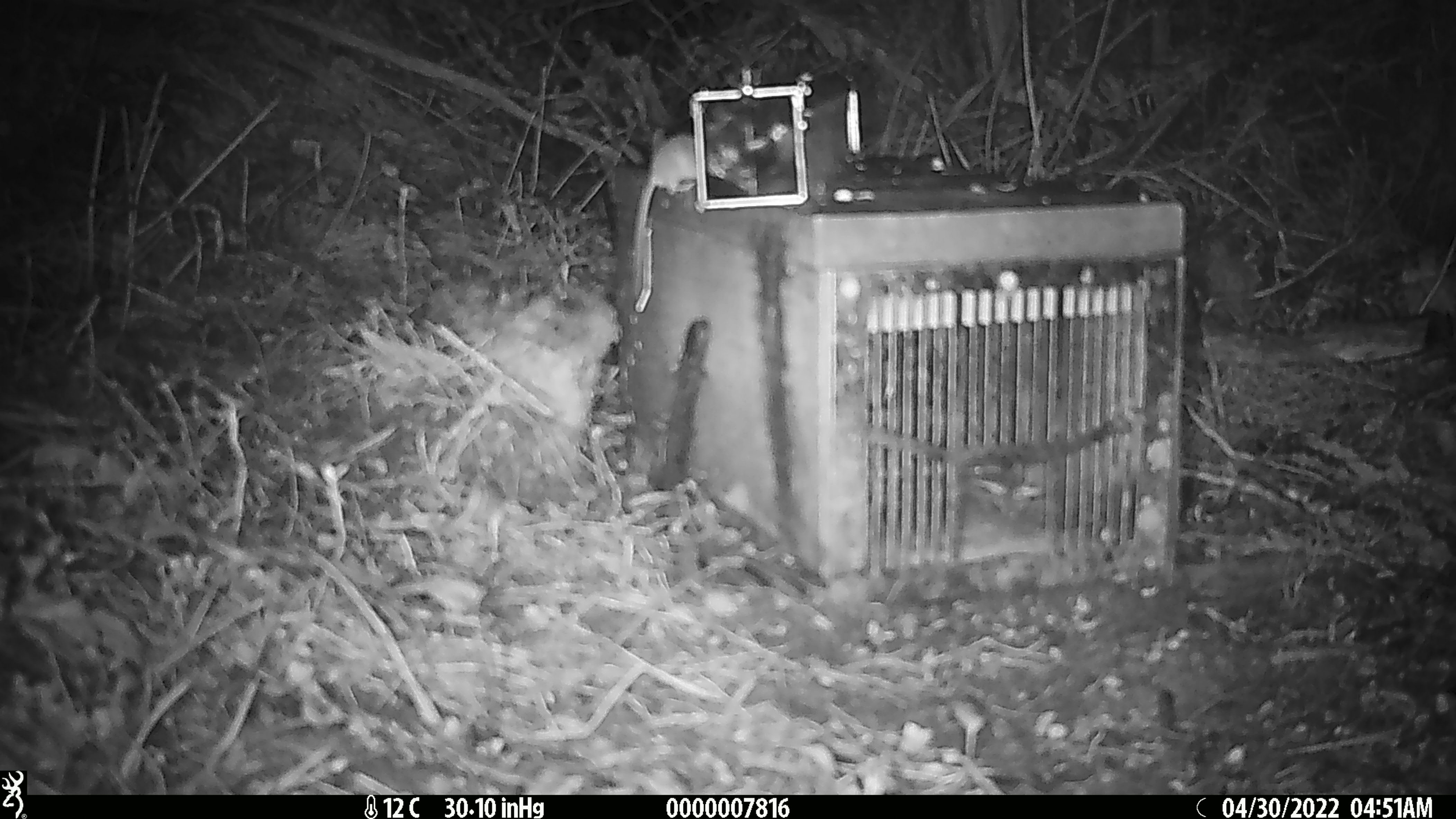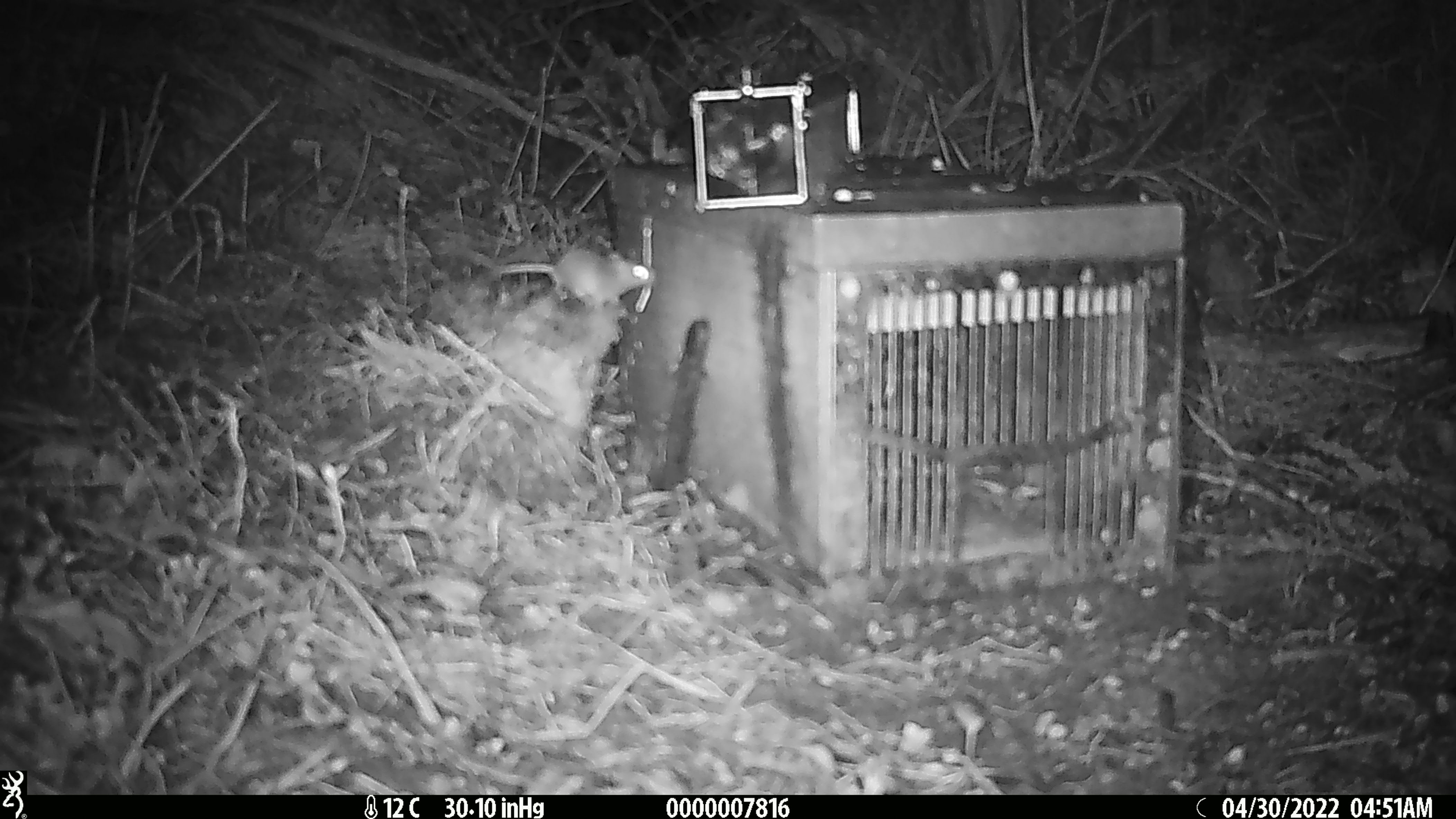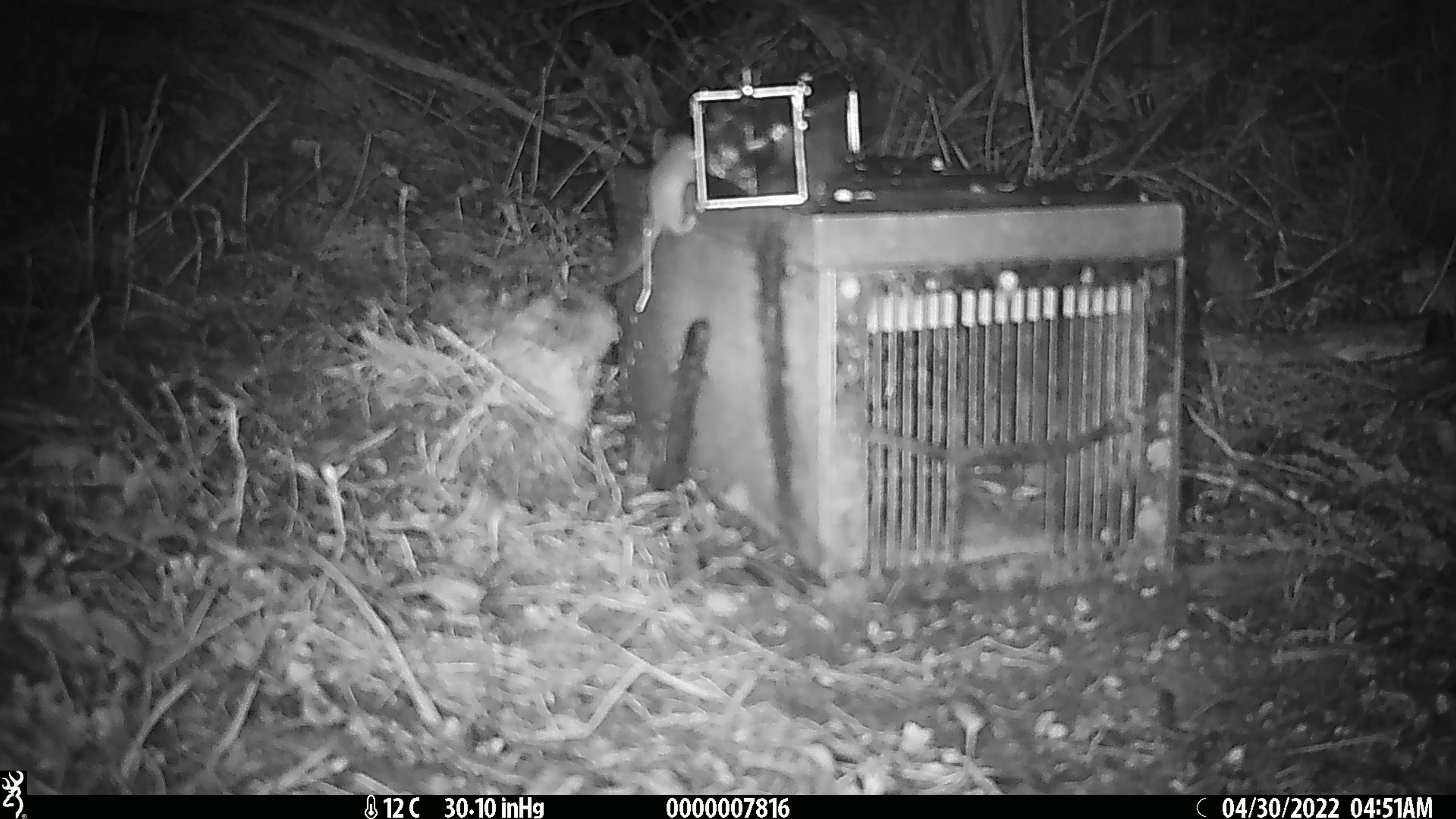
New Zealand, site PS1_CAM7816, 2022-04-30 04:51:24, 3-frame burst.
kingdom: Animalia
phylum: Chordata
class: Mammalia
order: Rodentia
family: Muridae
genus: Mus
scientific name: Mus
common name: mouse